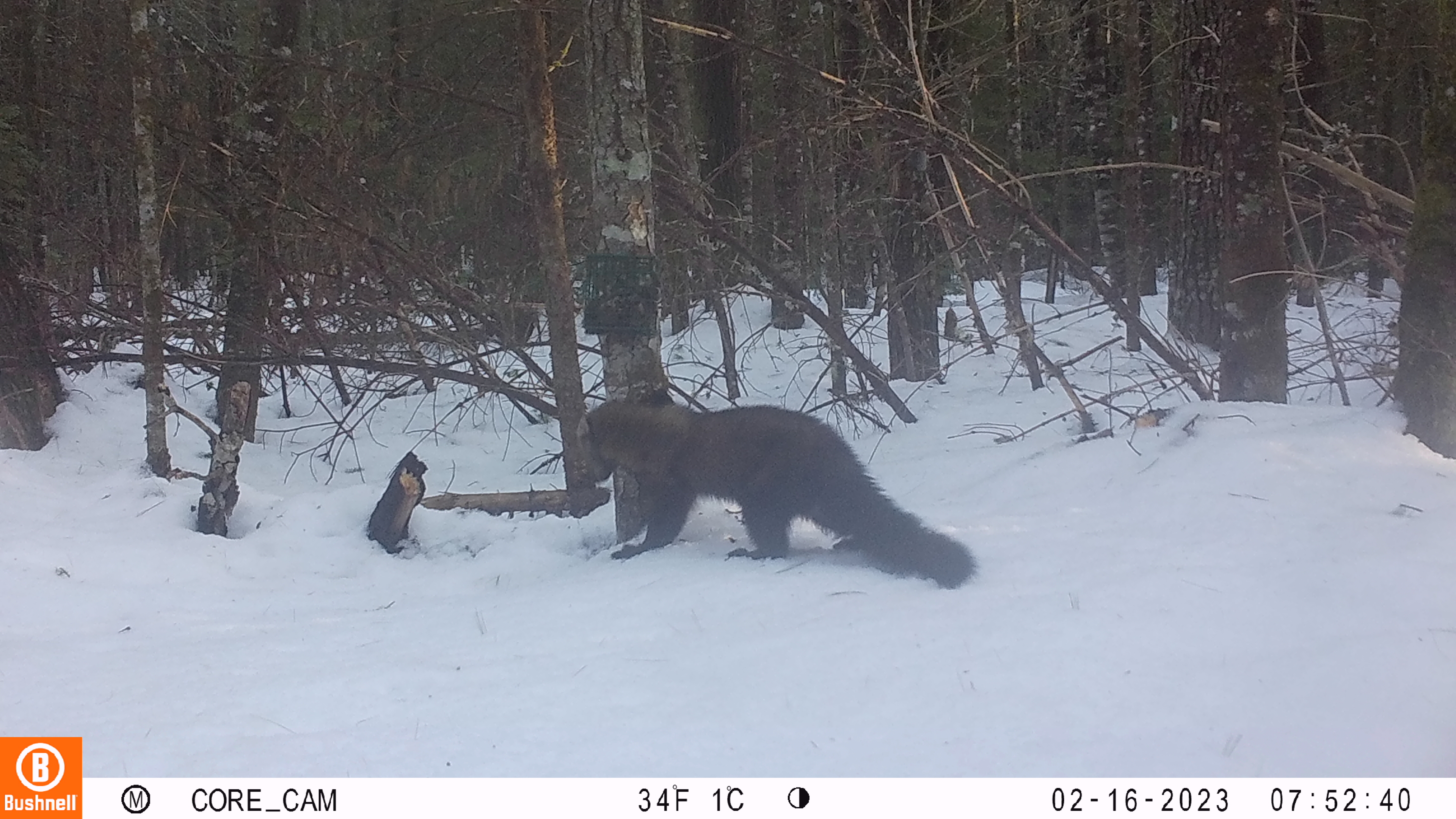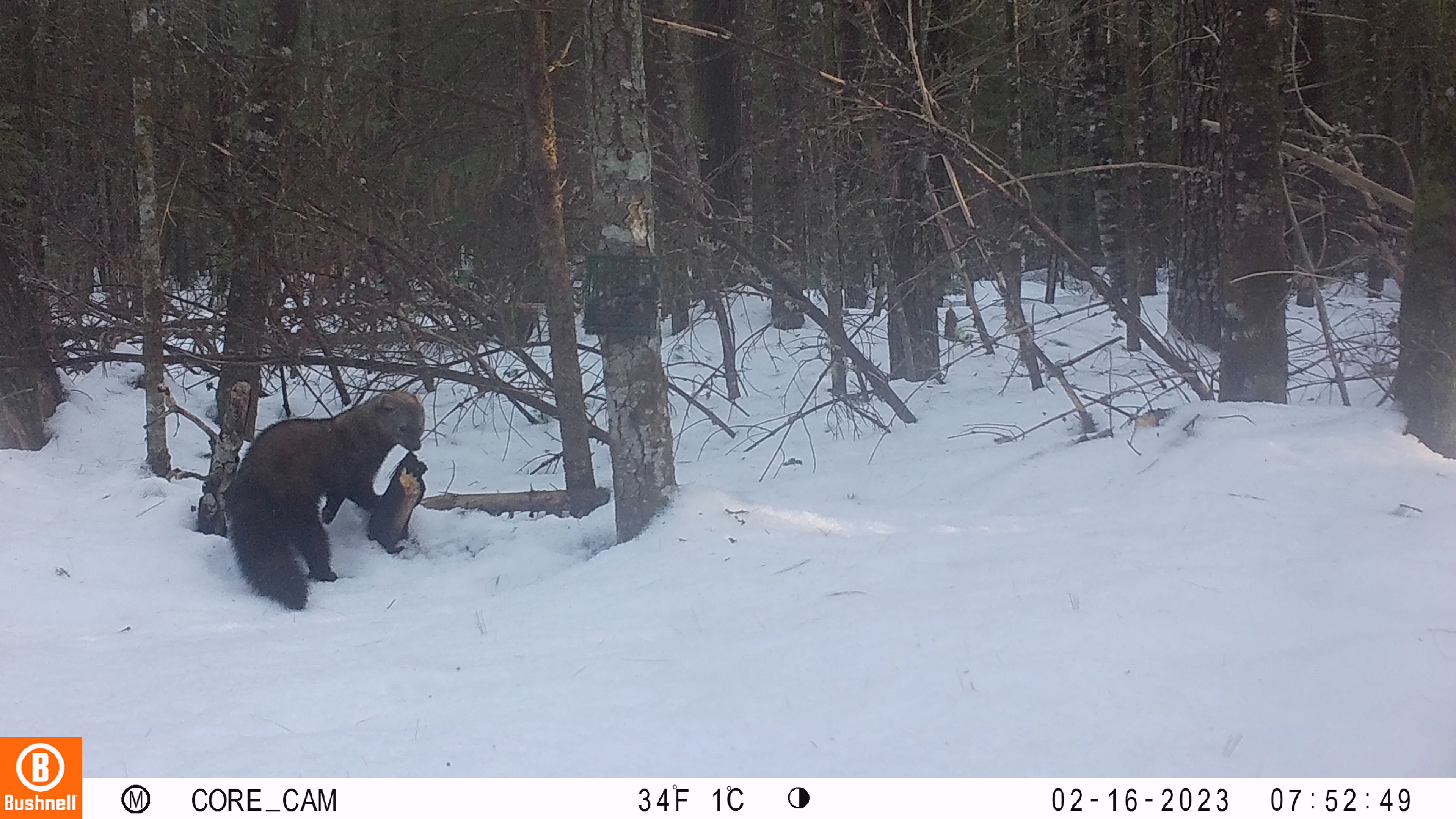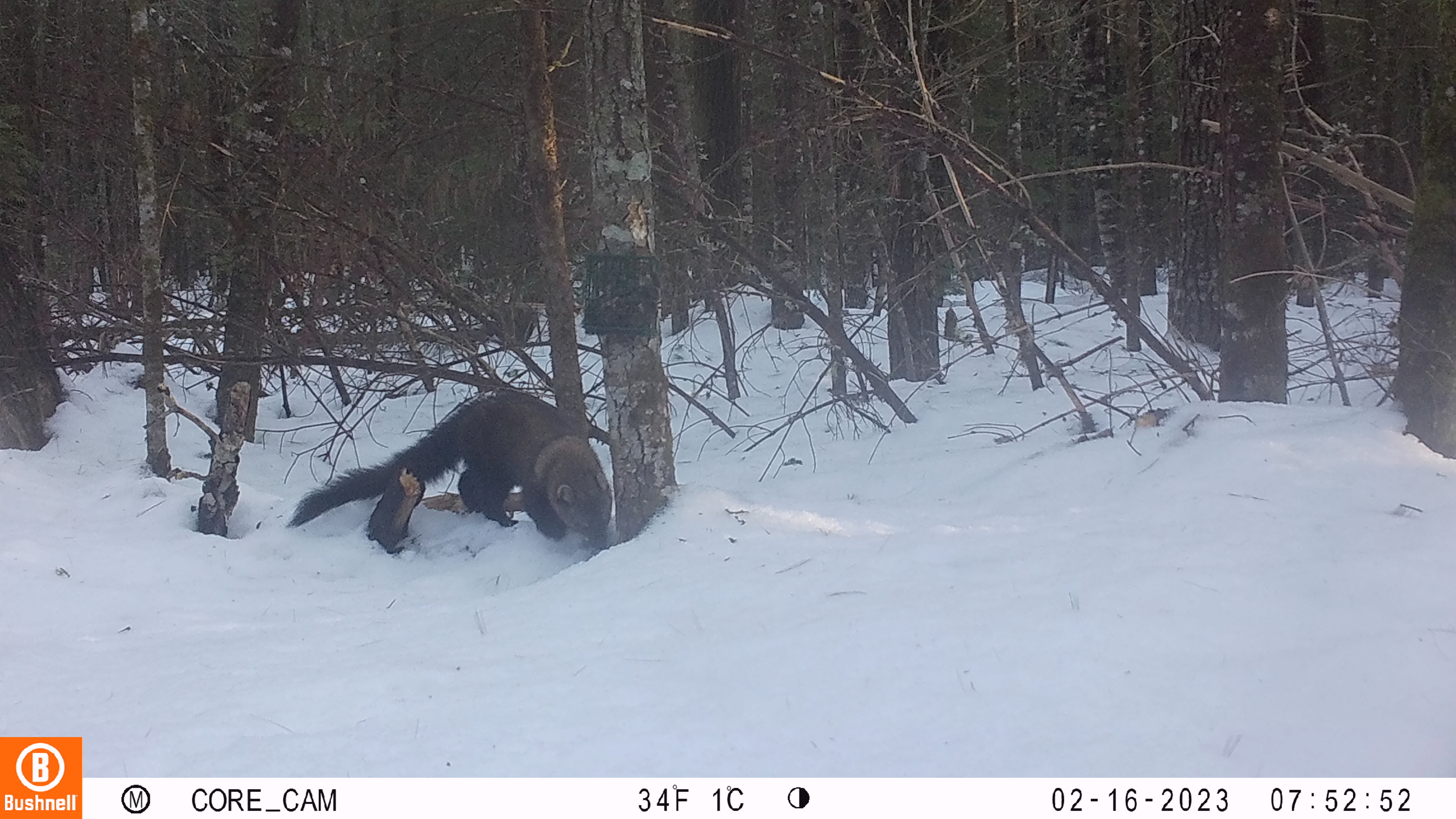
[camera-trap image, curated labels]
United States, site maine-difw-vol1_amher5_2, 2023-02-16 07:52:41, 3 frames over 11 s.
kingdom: Animalia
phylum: Chordata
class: Mammalia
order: Carnivora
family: Mustelidae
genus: Pekania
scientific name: Pekania pennanti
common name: fisher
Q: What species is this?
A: Fisher (Pekania pennanti).